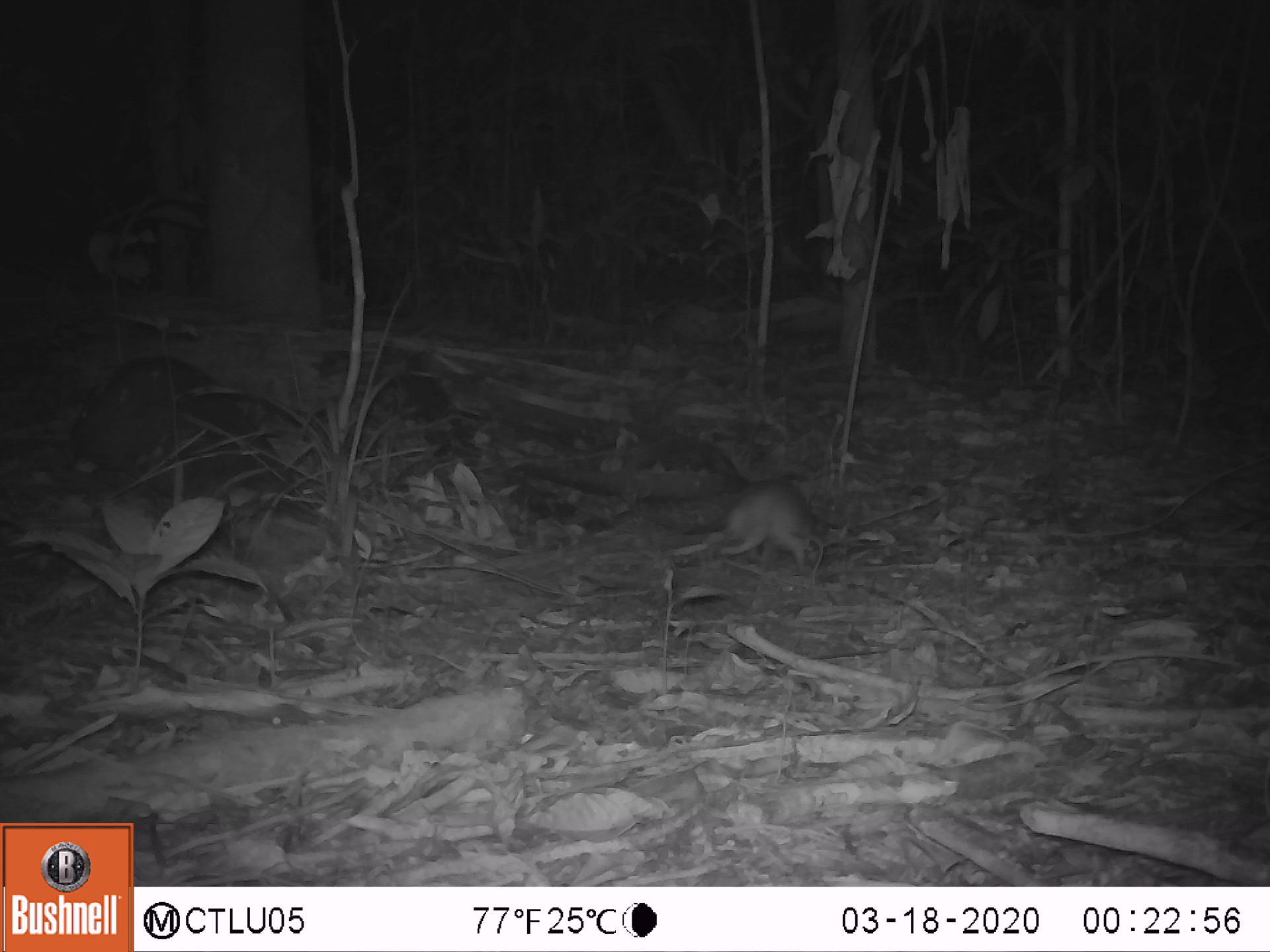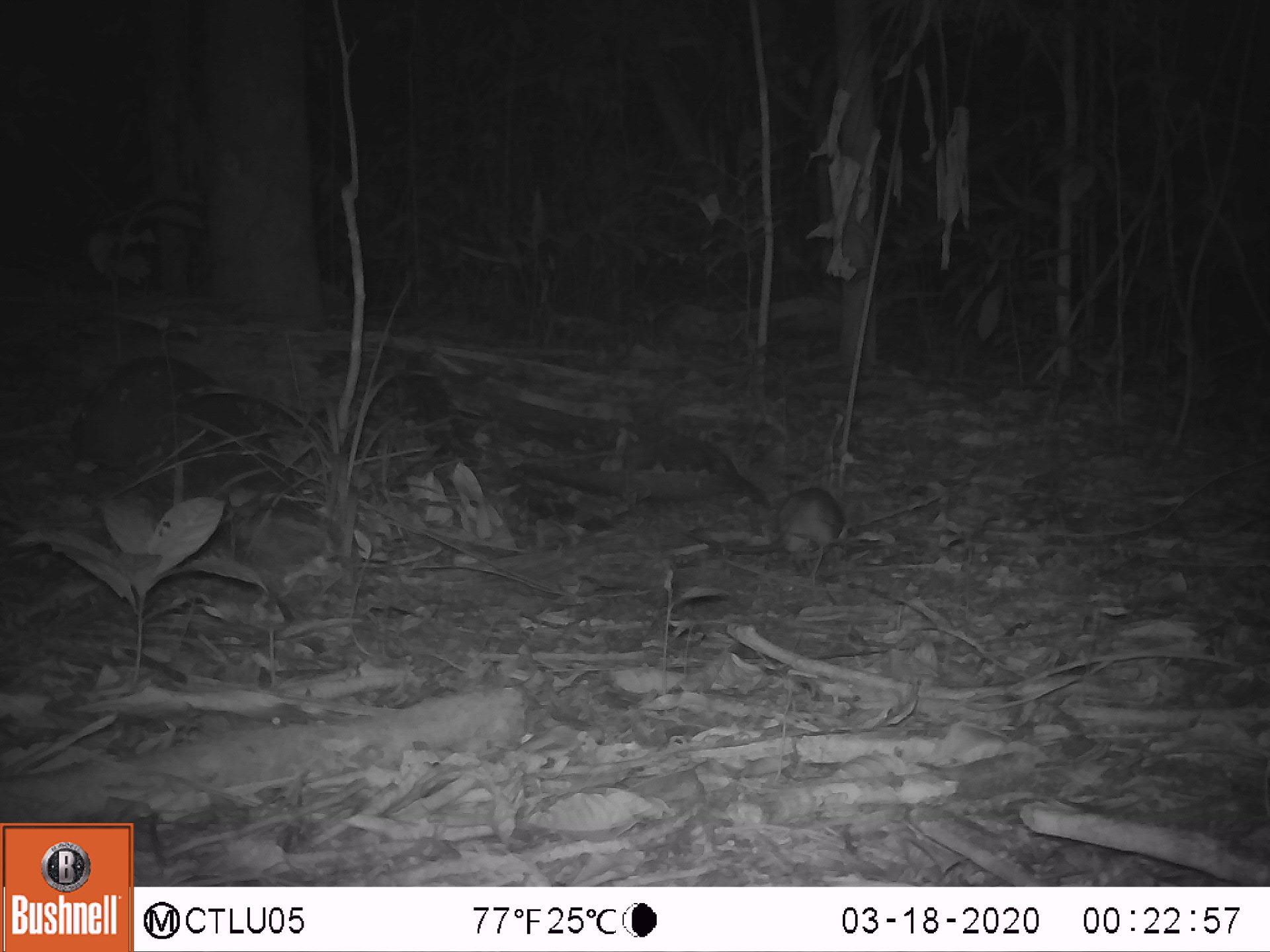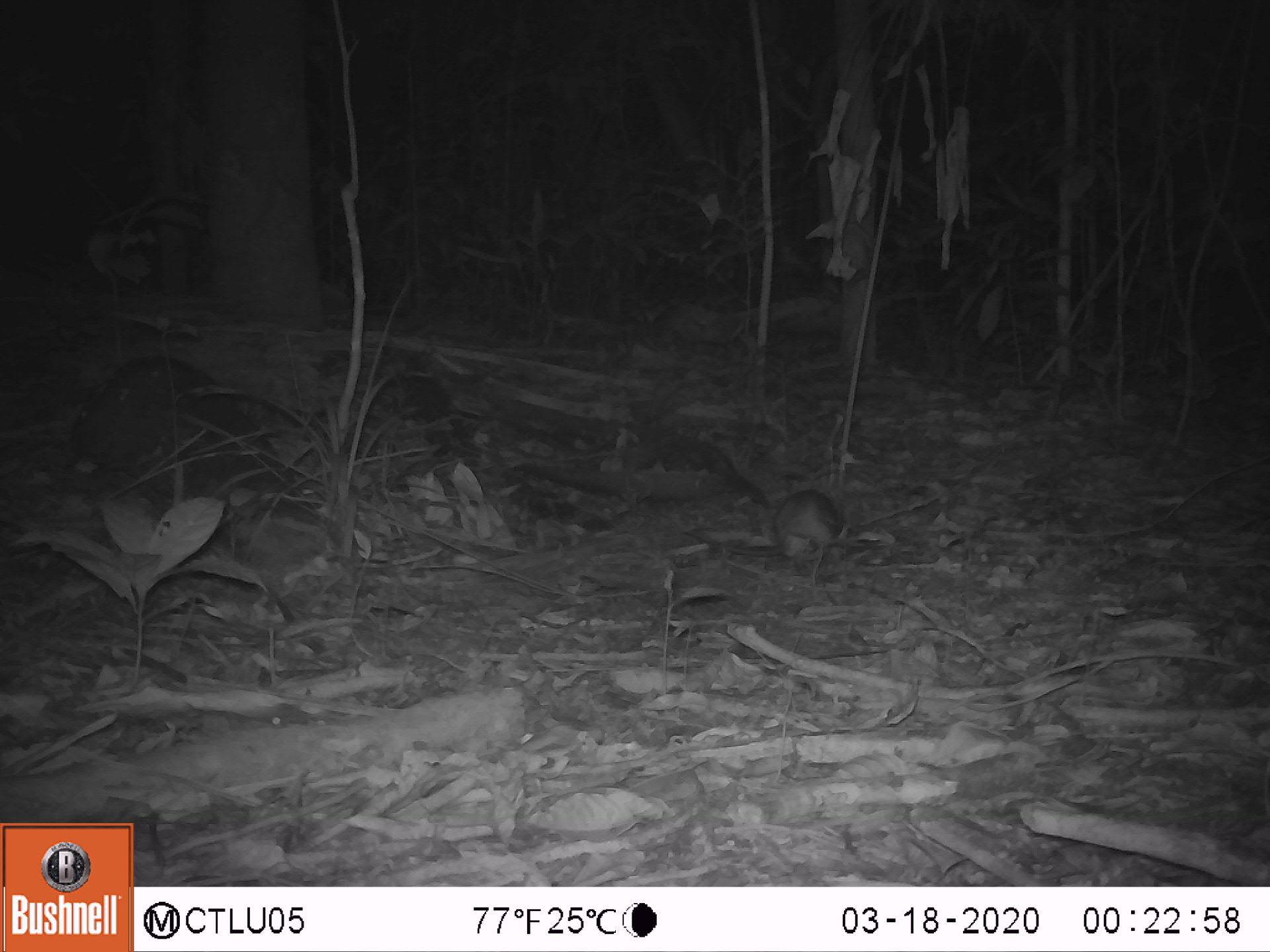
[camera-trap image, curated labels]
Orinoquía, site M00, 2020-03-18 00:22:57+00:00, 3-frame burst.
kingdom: Animalia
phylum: Chordata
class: Mammalia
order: Rodentia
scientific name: Rodentia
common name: rodent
Rodent (Rodentia).